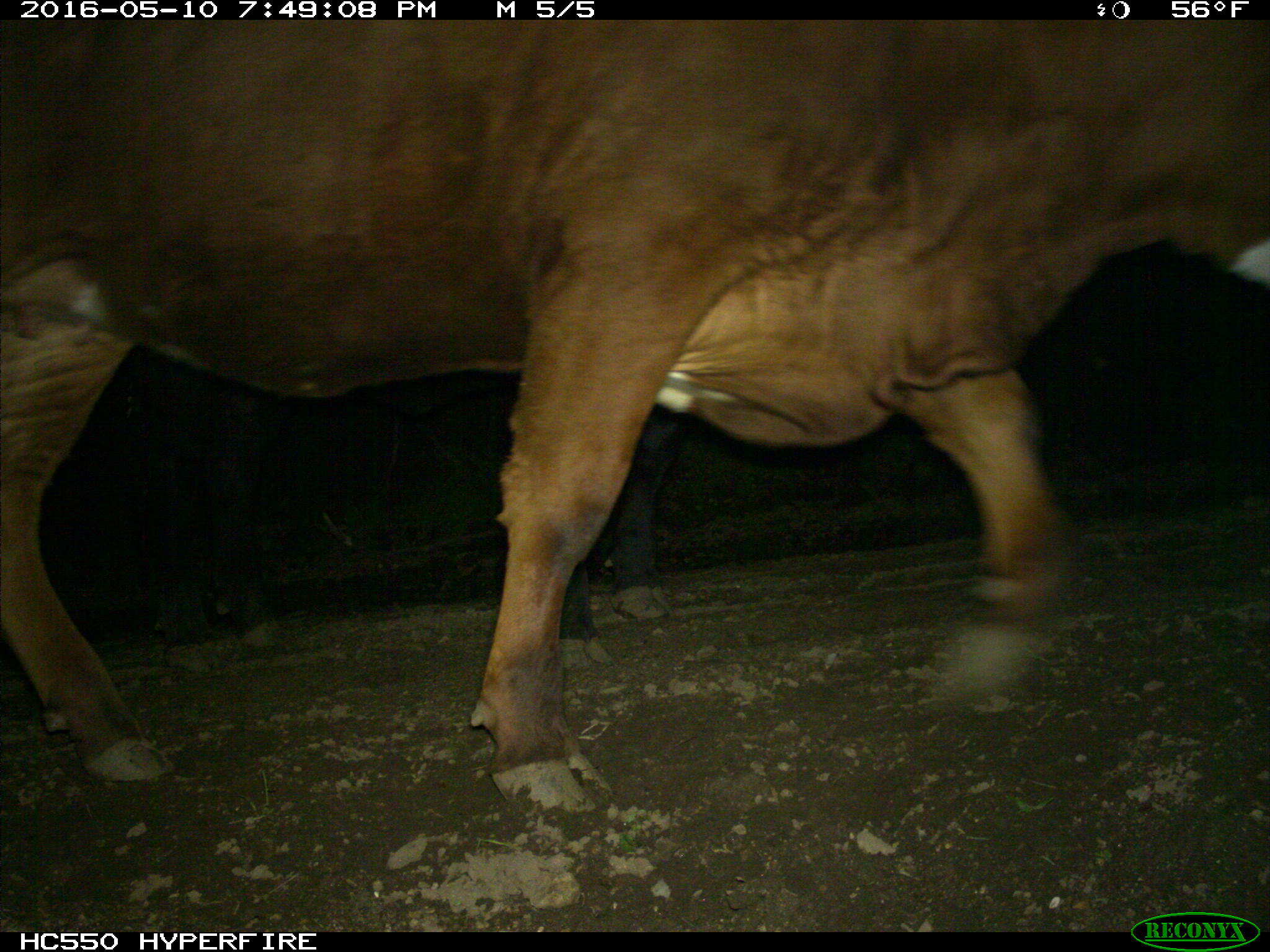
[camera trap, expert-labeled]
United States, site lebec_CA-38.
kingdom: Animalia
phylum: Chordata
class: Mammalia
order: Artiodactyla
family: Bovidae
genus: Bos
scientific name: Bos taurus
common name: domestic cow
Bos taurus (domestic cow).